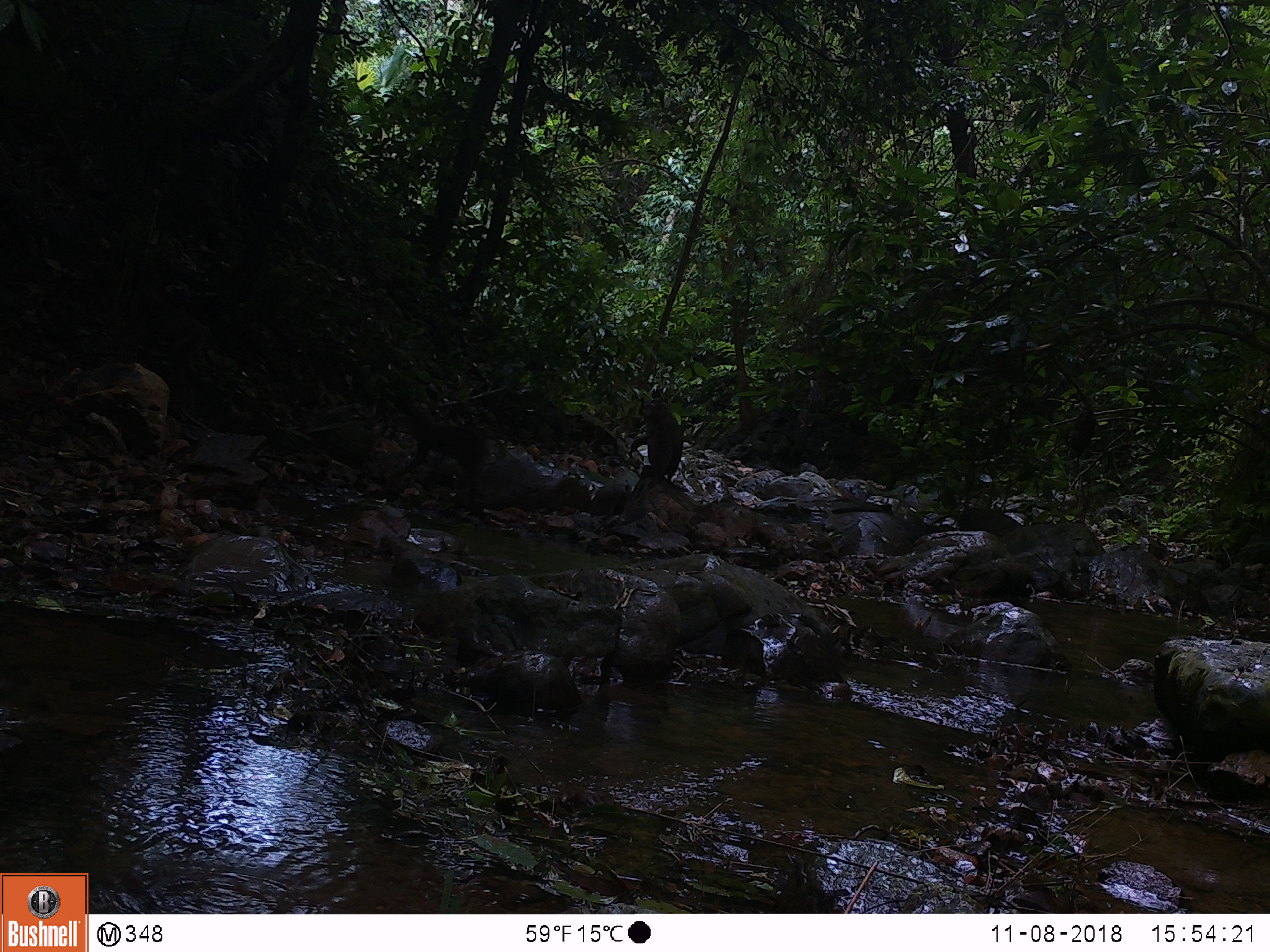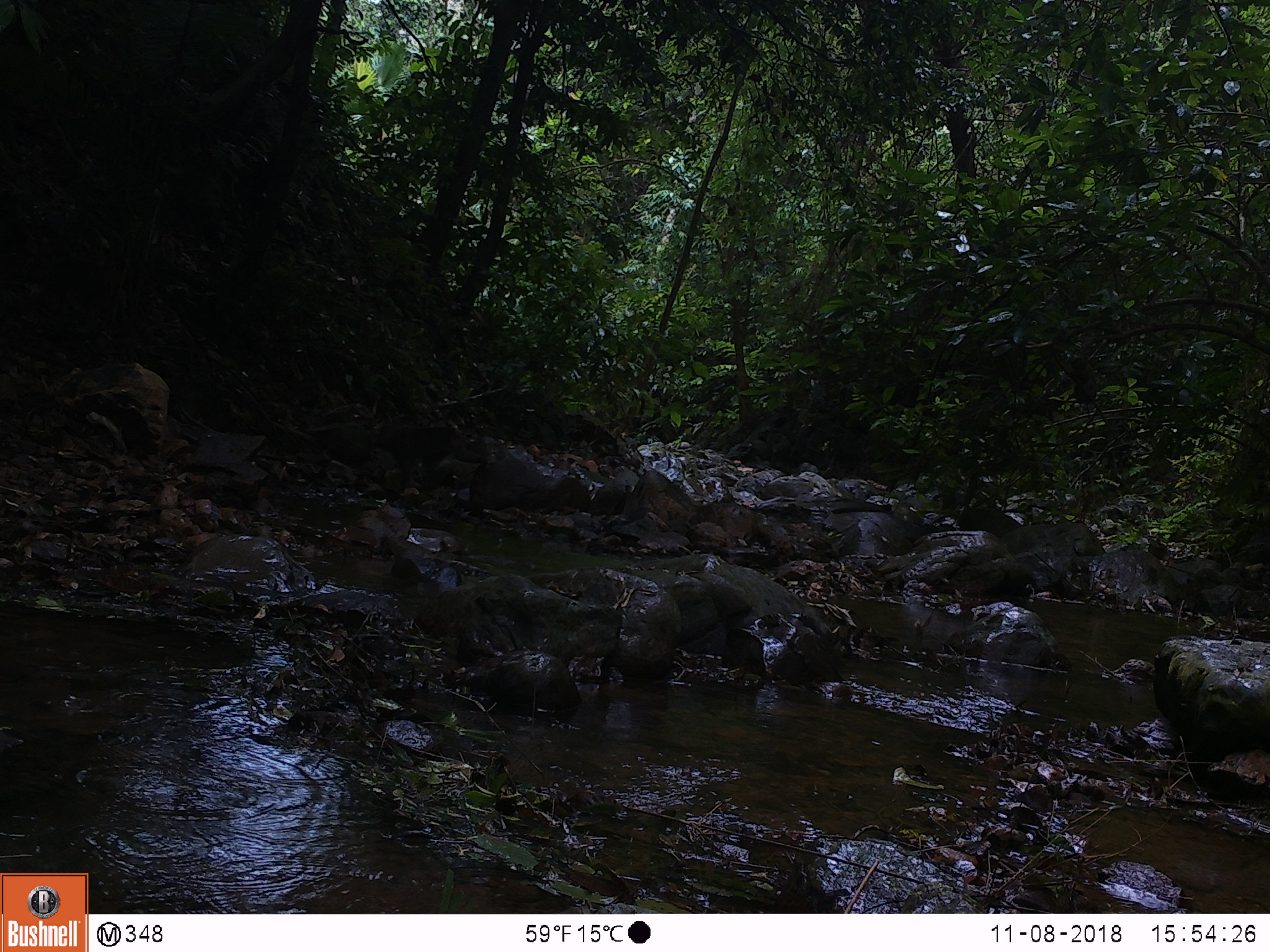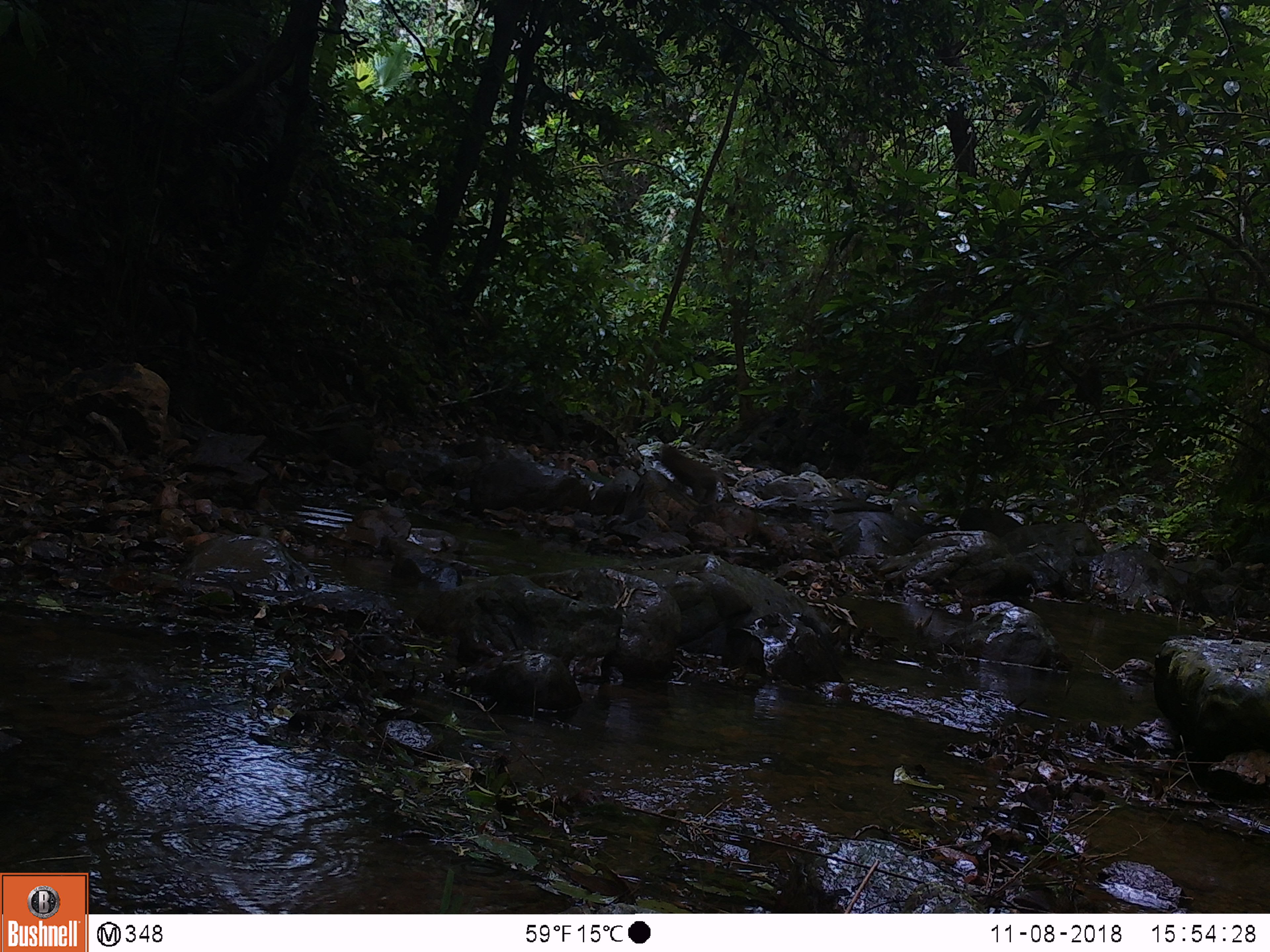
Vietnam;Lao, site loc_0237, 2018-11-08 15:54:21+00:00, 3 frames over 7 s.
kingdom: Animalia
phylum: Chordata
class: Mammalia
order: Primates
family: Cercopithecidae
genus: Macaca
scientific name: Macaca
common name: macaques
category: assam or rhesus macaque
Assam or rhesus macaque (macaques) (Macaca). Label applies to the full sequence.